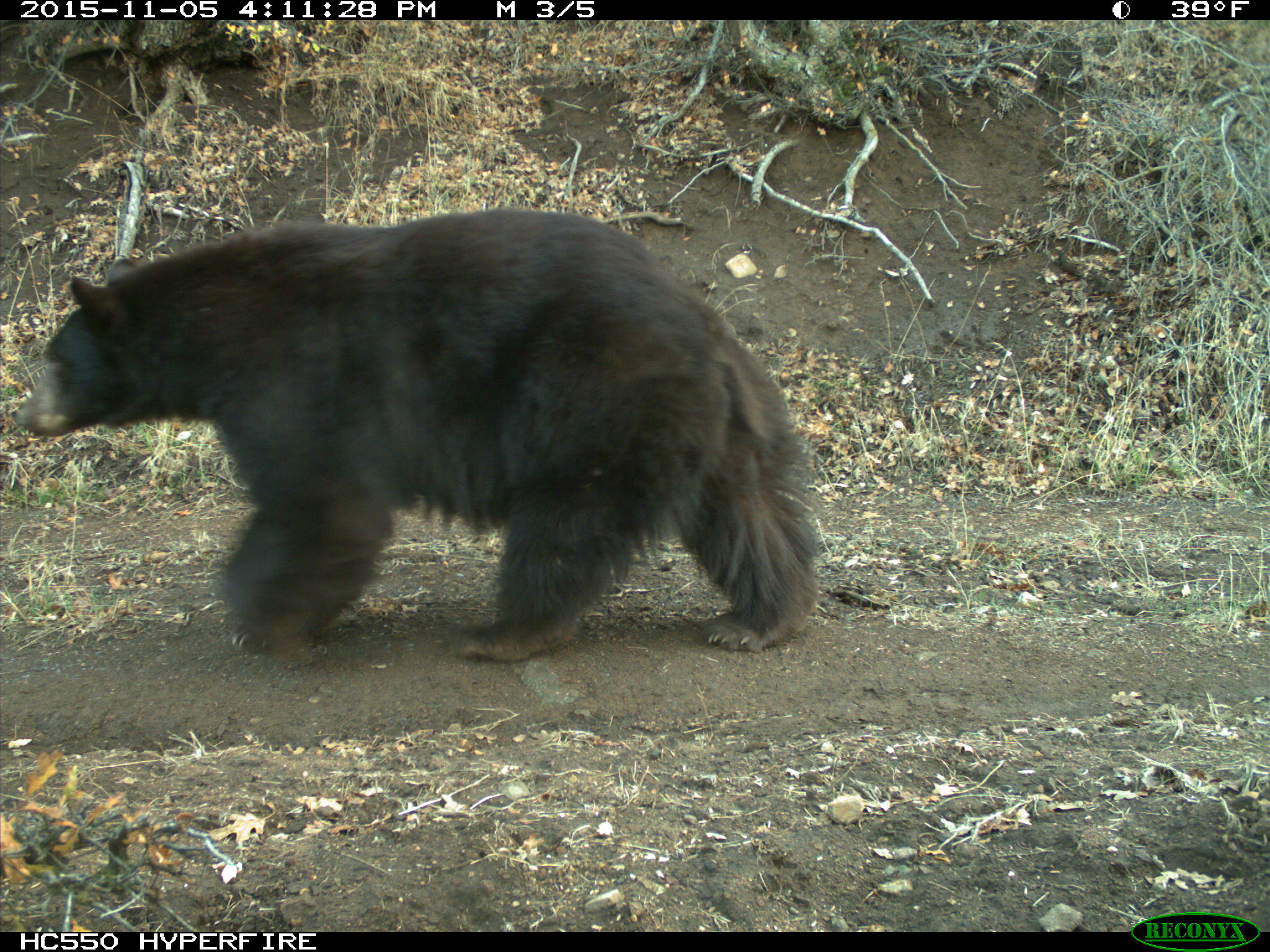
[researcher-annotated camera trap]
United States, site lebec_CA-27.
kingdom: Animalia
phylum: Chordata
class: Mammalia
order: Carnivora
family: Ursidae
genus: Ursus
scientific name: Ursus americanus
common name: american black bear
Ursus americanus (american black bear).